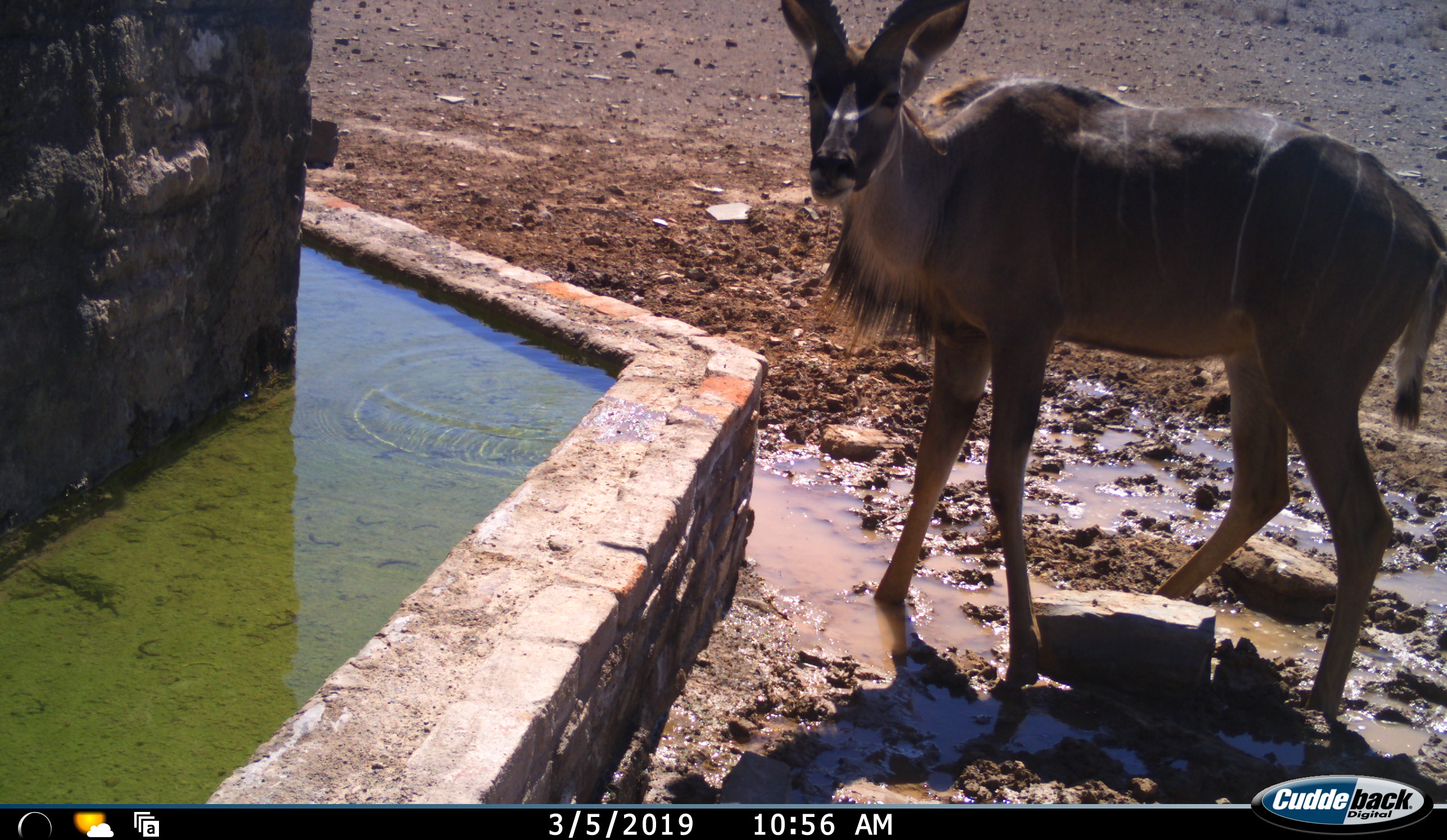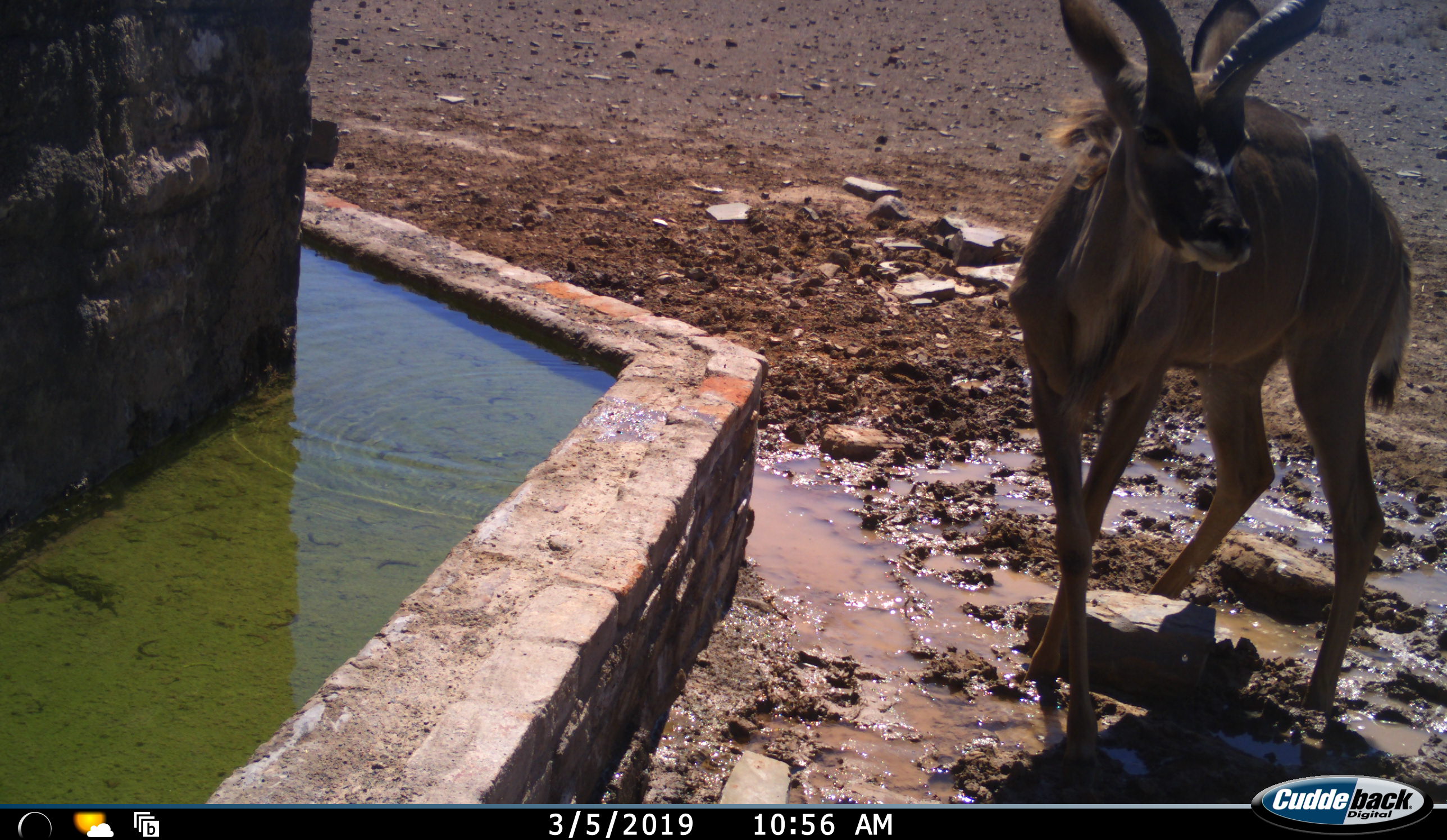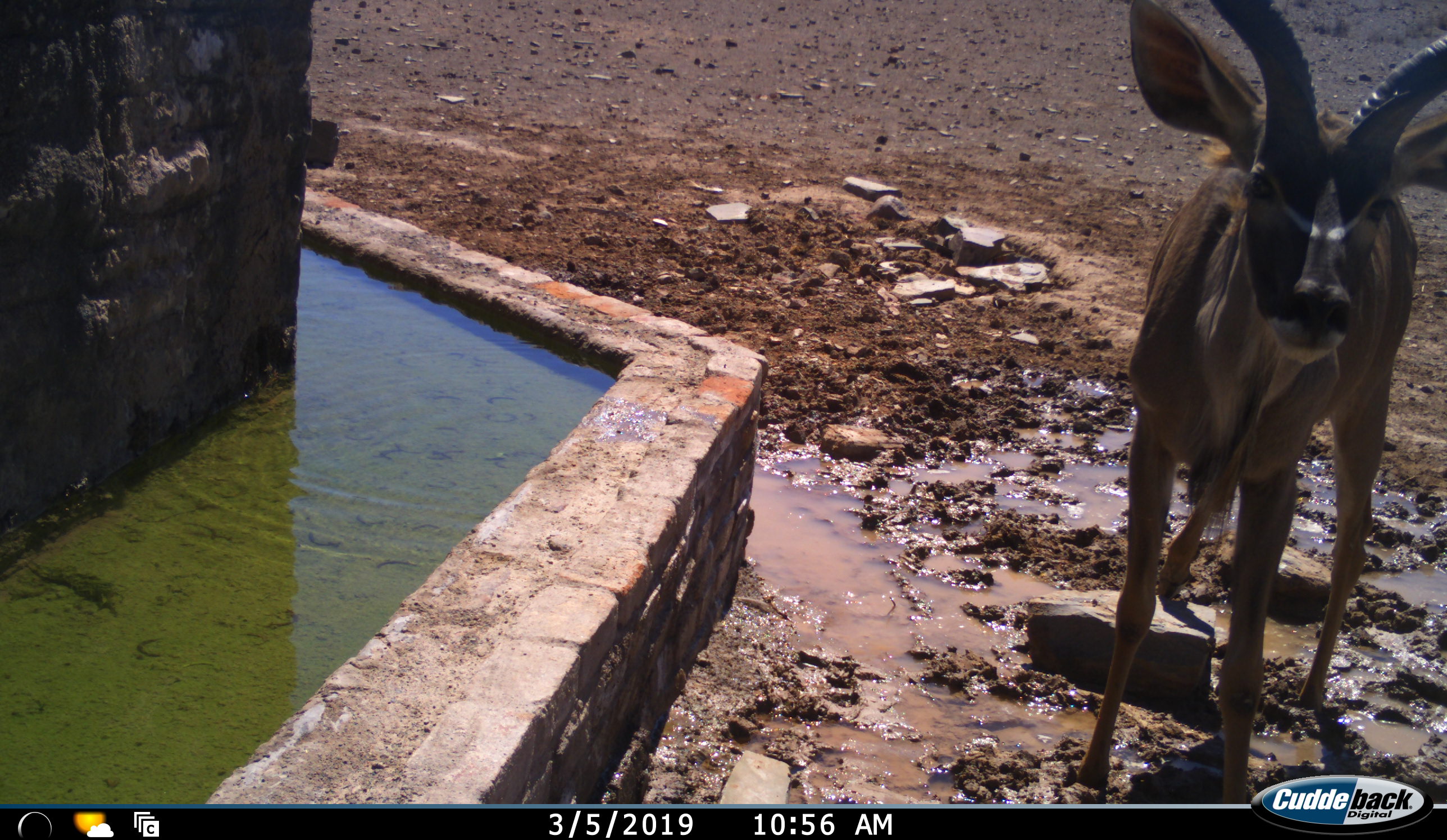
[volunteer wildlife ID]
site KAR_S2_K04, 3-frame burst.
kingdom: Animalia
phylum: Chordata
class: Mammalia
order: Artiodactyla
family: Bovidae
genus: Tragelaphus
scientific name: Tragelaphus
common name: kudu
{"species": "kudu (Tragelaphus)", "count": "1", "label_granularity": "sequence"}